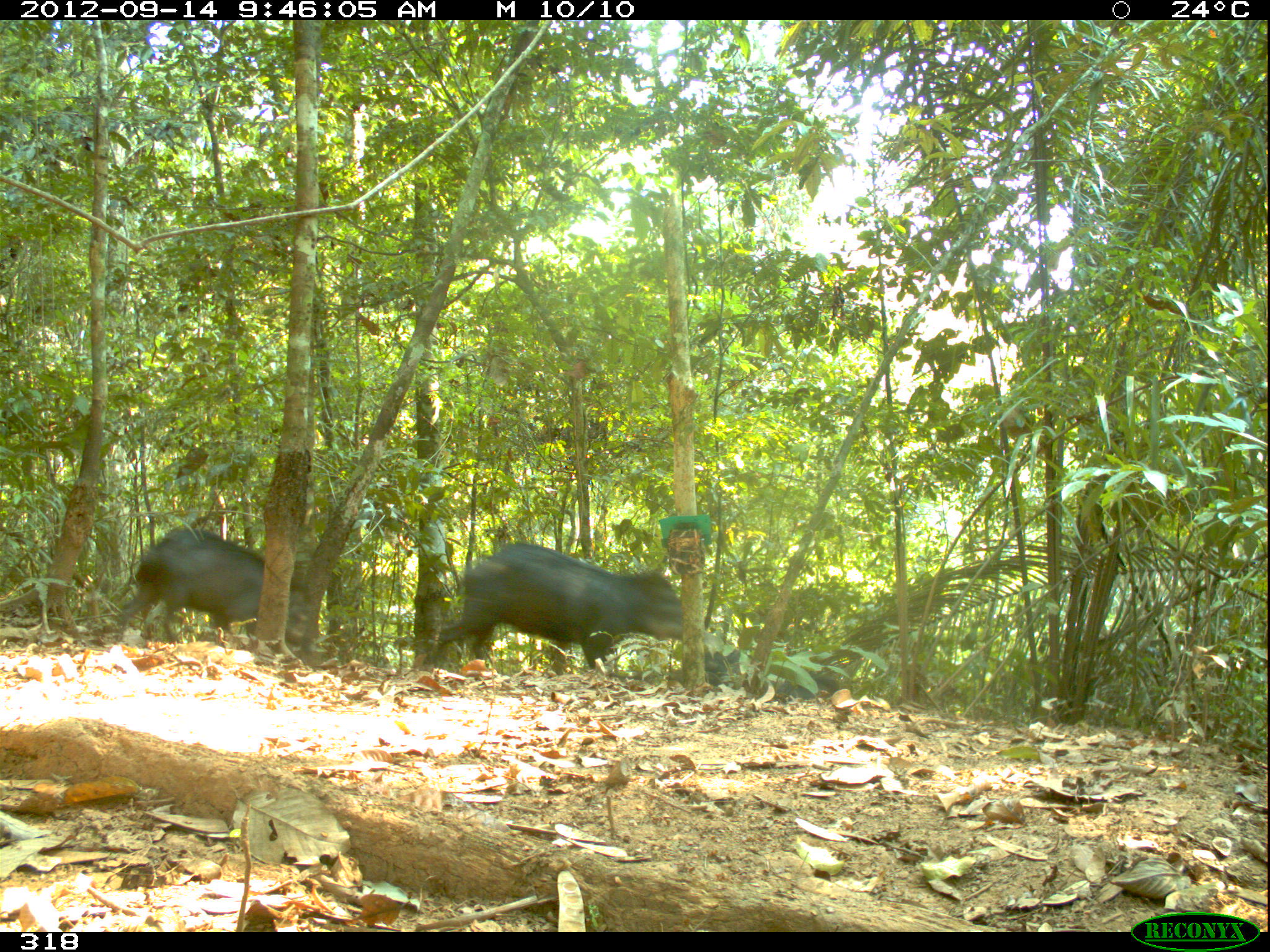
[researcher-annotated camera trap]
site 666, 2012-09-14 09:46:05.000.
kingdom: Animalia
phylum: Chordata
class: Mammalia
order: Artiodactyla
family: Tayassuidae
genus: Tayassu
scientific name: Tayassu pecari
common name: white-lipped peccary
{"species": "Tayassu pecari (white-lipped peccary)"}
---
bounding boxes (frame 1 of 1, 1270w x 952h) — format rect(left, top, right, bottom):
tayassu pecari: rect(435, 540, 682, 675); rect(119, 526, 320, 653); rect(704, 648, 751, 691); rect(771, 672, 839, 700)